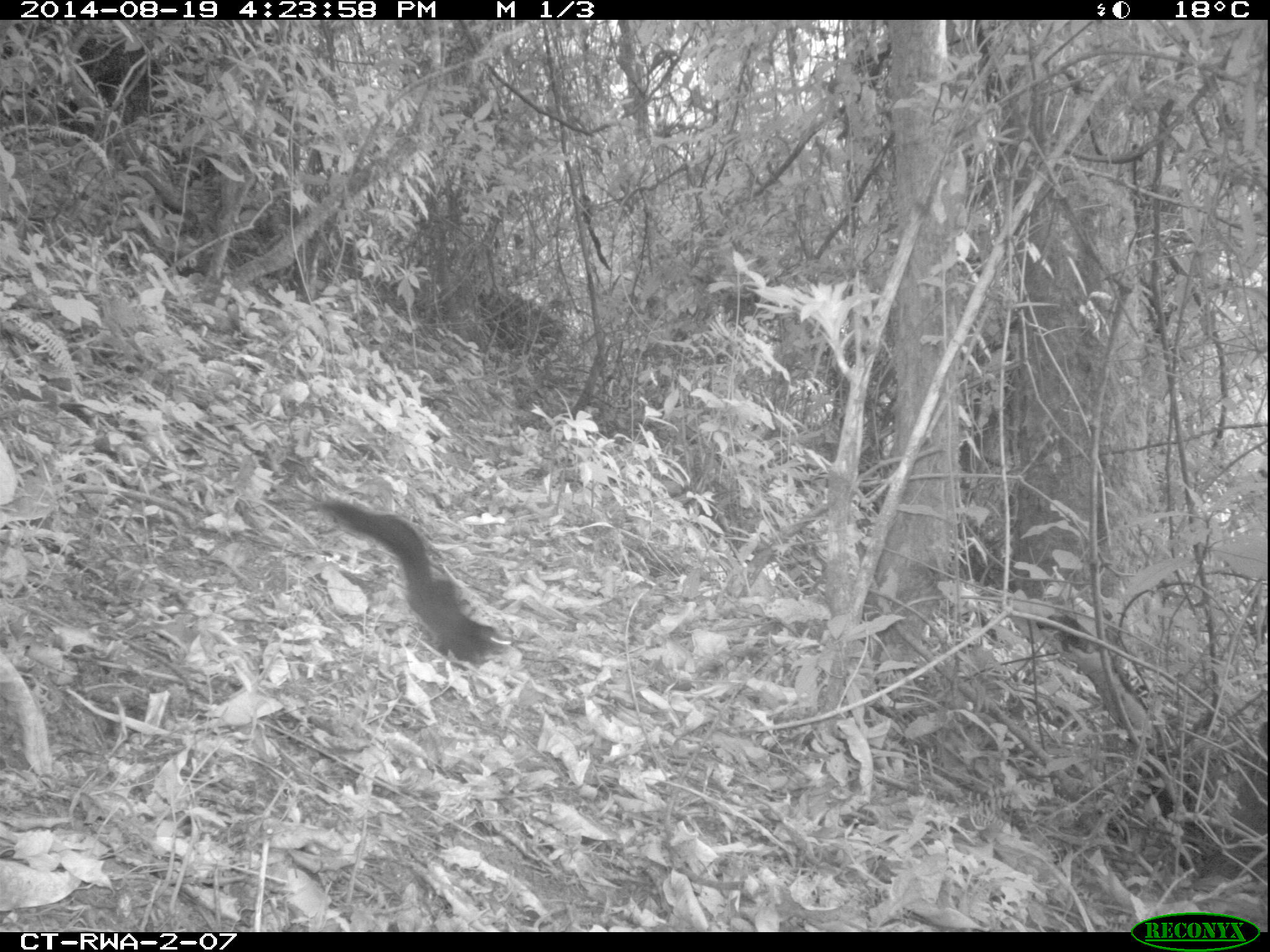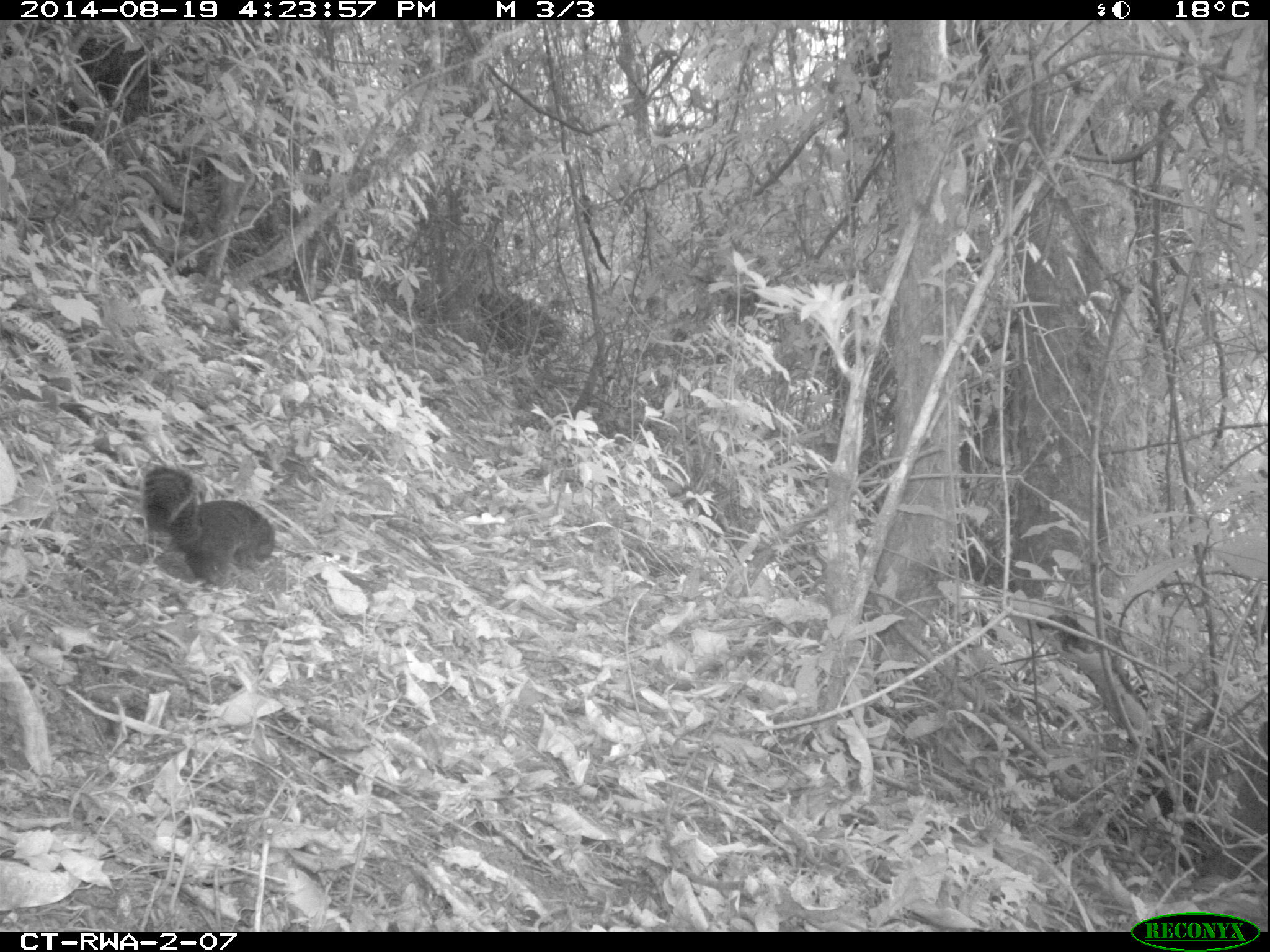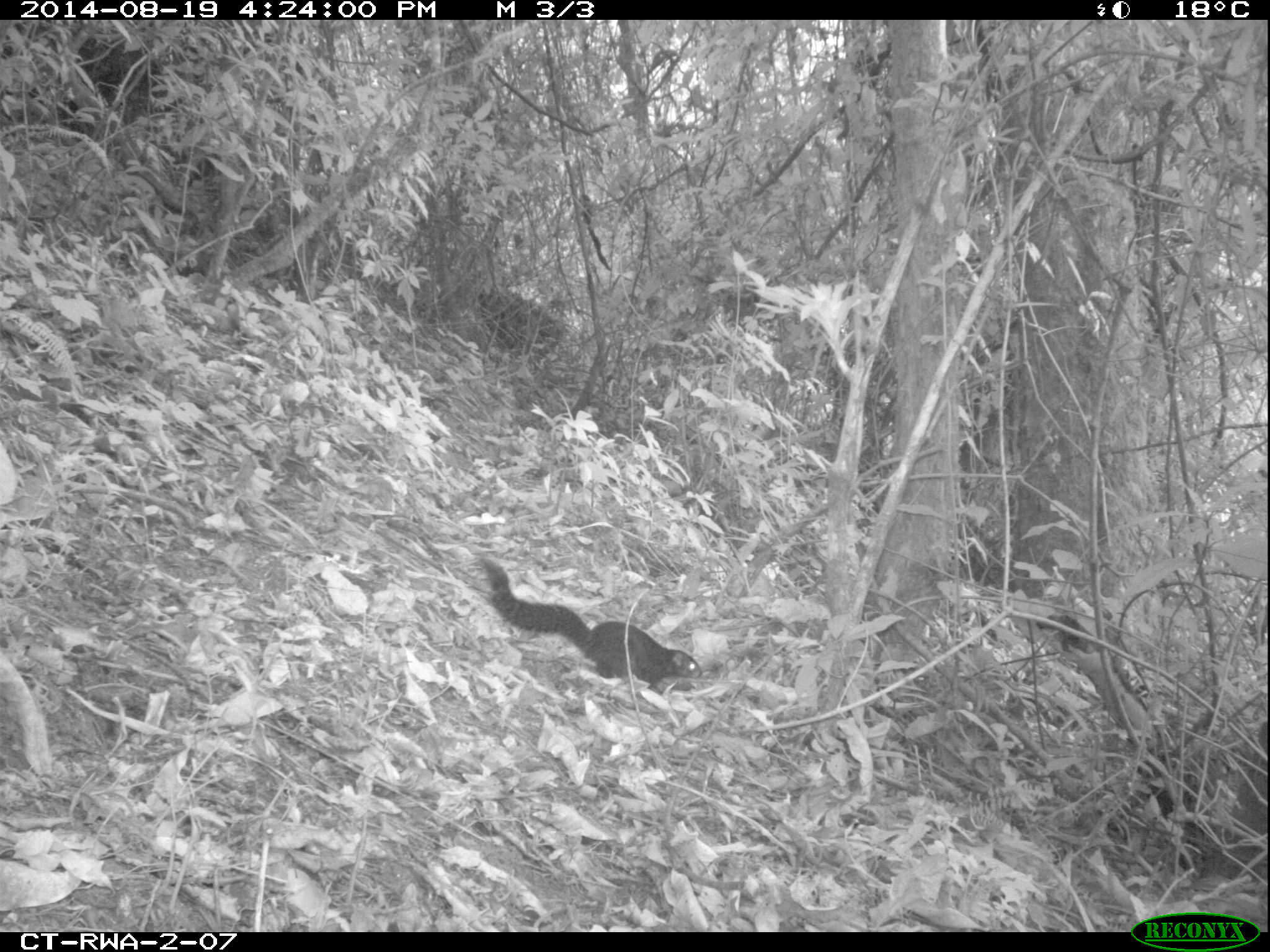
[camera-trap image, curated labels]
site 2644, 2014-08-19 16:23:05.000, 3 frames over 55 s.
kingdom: Animalia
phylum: Chordata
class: Mammalia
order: Rodentia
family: Sciuridae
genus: Funisciurus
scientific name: Funisciurus carruthersi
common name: carruther's mountain squirrel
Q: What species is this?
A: Funisciurus carruthersi (carruther's mountain squirrel).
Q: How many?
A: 1.